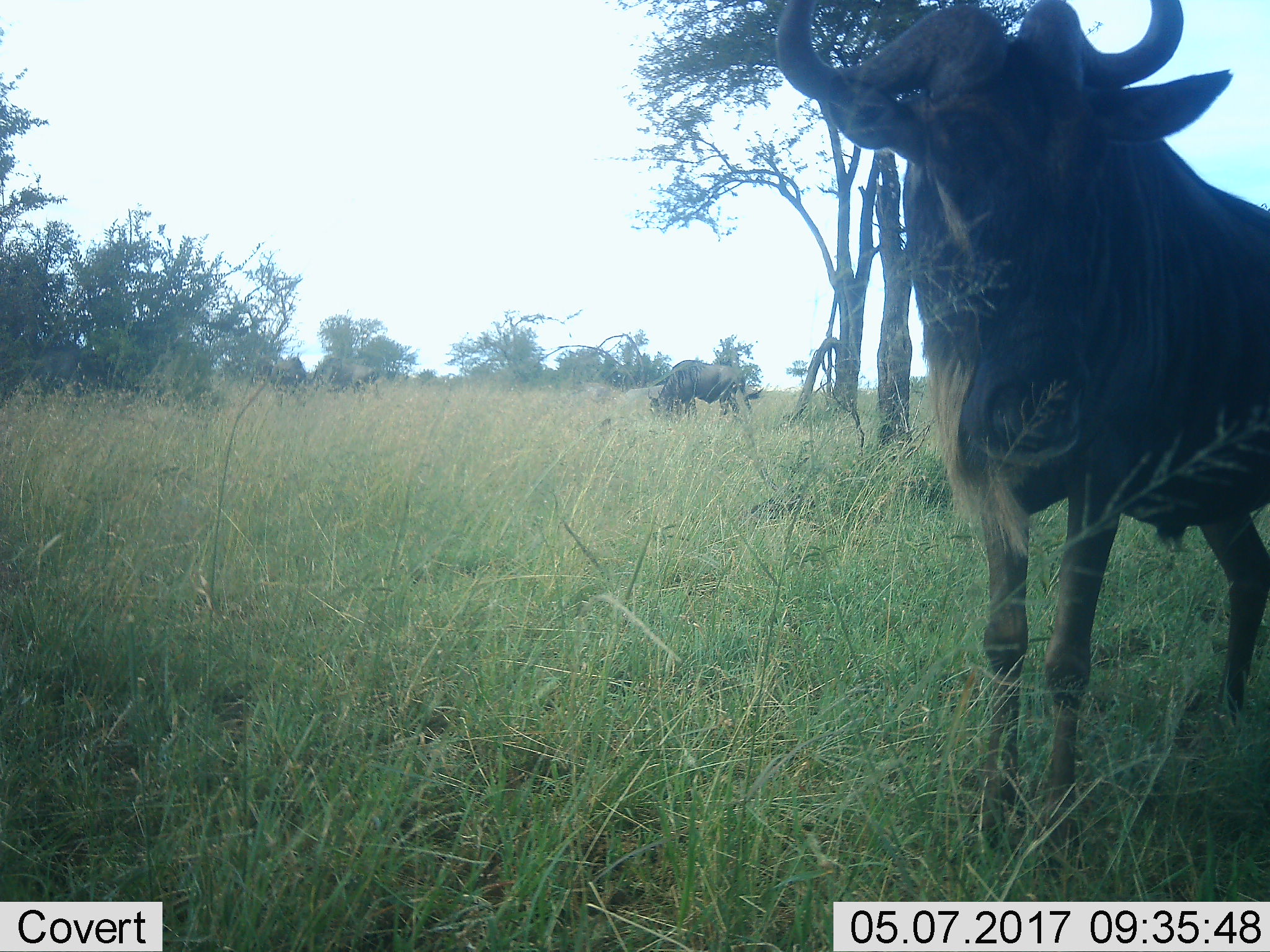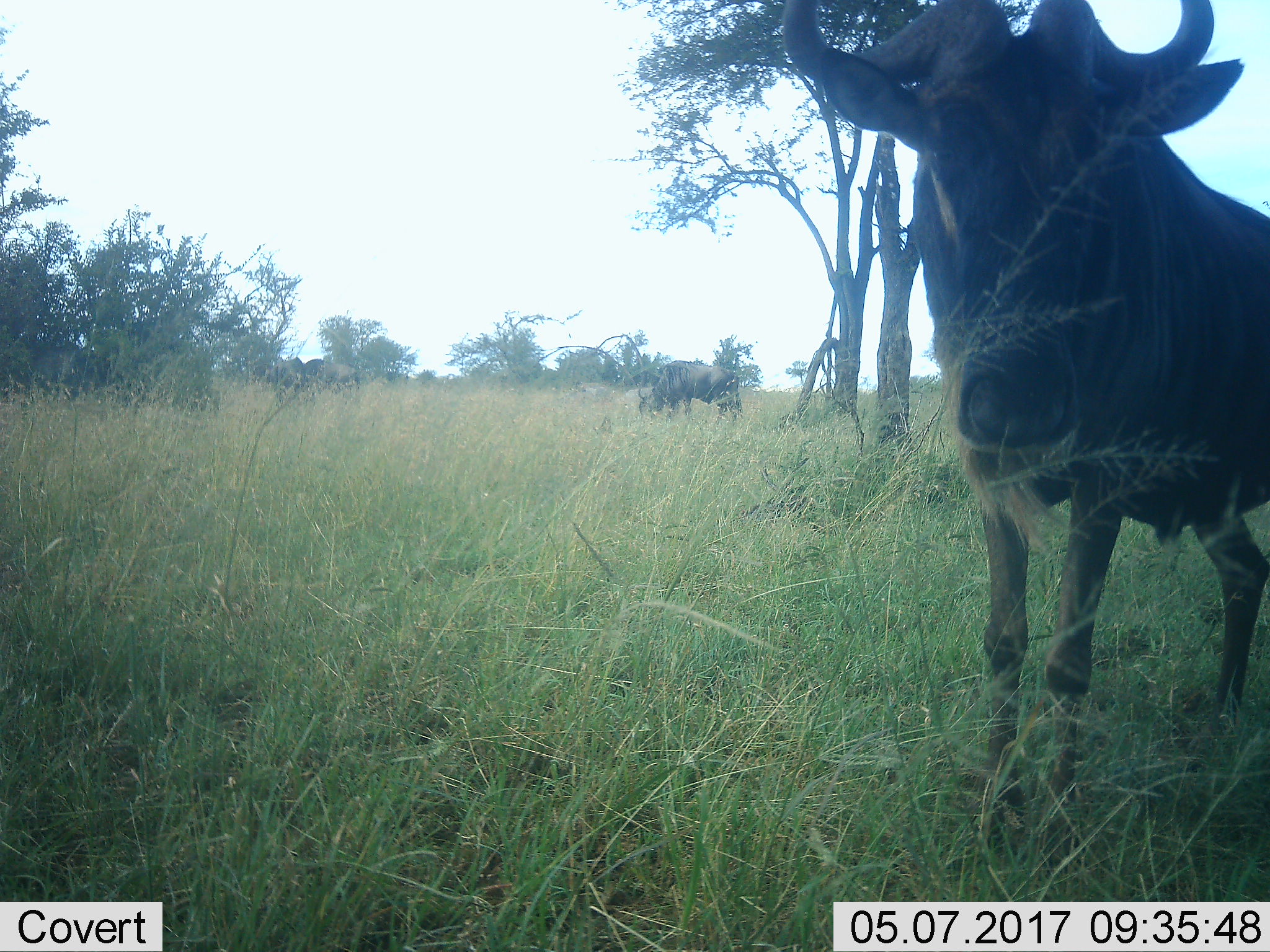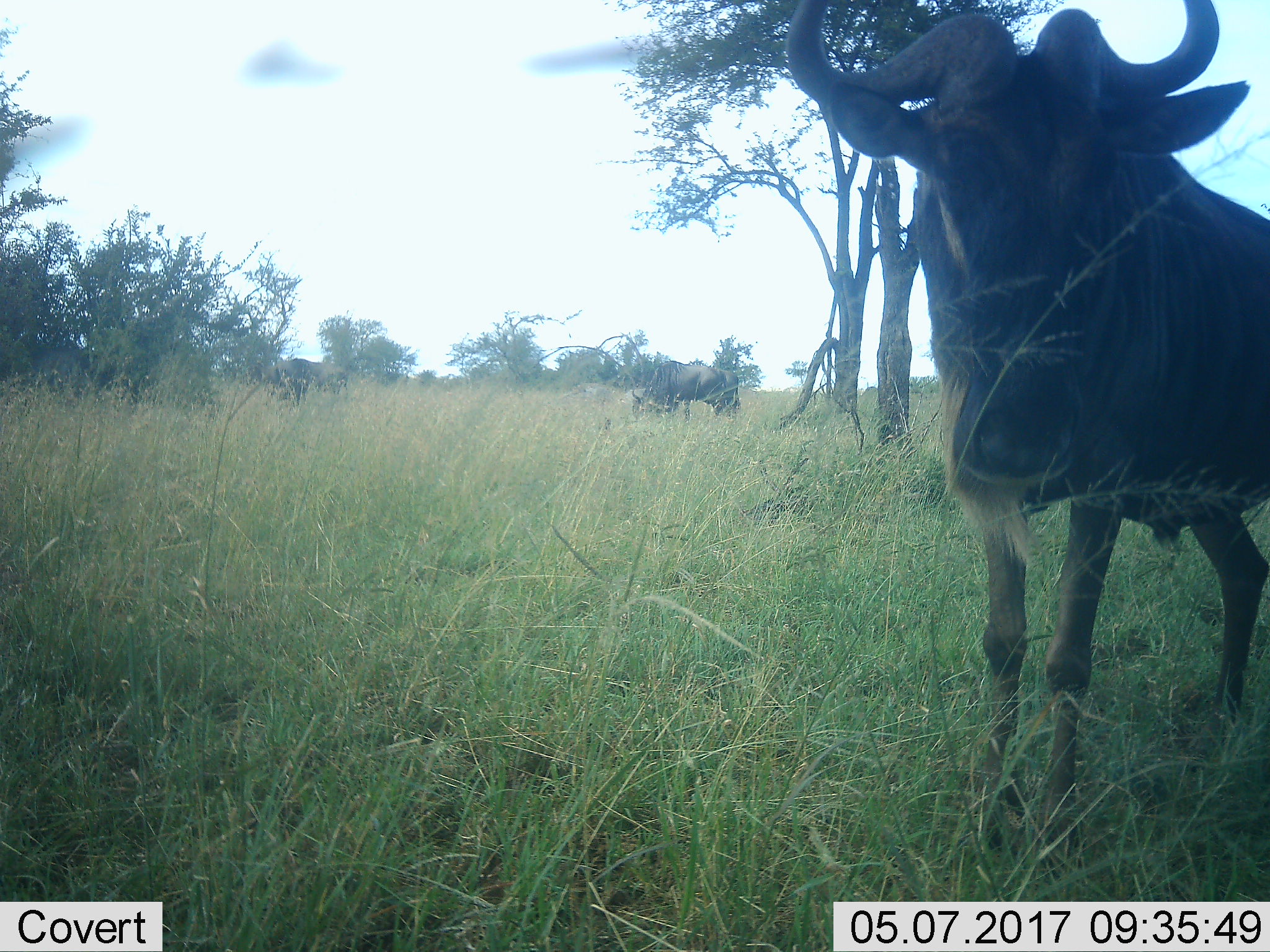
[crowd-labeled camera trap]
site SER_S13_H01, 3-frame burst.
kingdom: Animalia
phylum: Chordata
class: Mammalia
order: Artiodactyla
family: Bovidae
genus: Connochaetes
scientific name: Connochaetes taurinus taurinus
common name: blue wildebeest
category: wildebeestblue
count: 3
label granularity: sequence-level